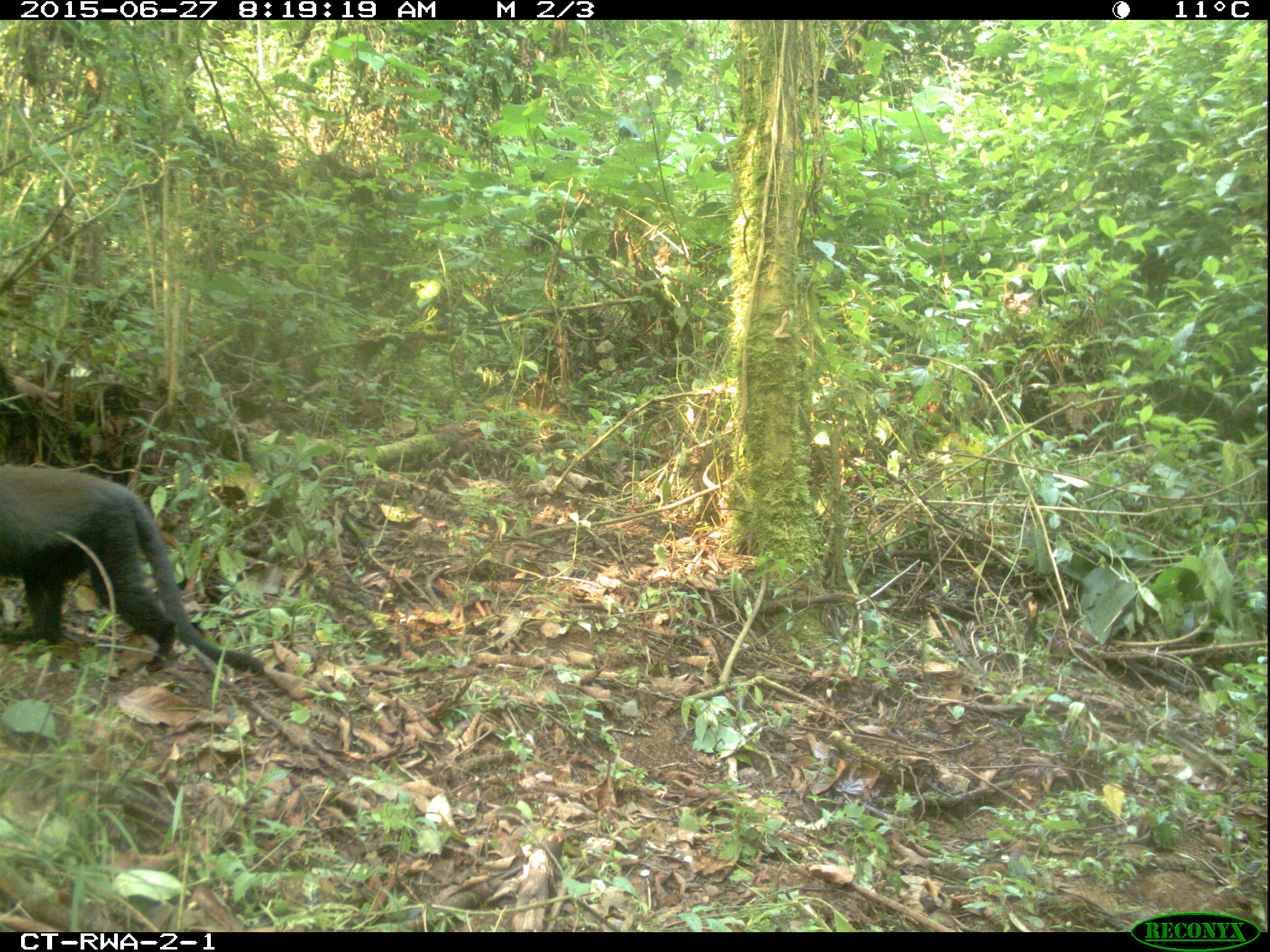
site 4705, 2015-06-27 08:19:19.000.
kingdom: Animalia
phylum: Chordata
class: Mammalia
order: Primates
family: Cercopithecidae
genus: Allochrocebus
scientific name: Allochrocebus lhoesti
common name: l'hoest's monkey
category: cercopithecus lhoesti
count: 1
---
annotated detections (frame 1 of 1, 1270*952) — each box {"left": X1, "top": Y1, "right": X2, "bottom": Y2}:
cercopithecus lhoesti: {"left": 0, "top": 463, "right": 263, "bottom": 673}